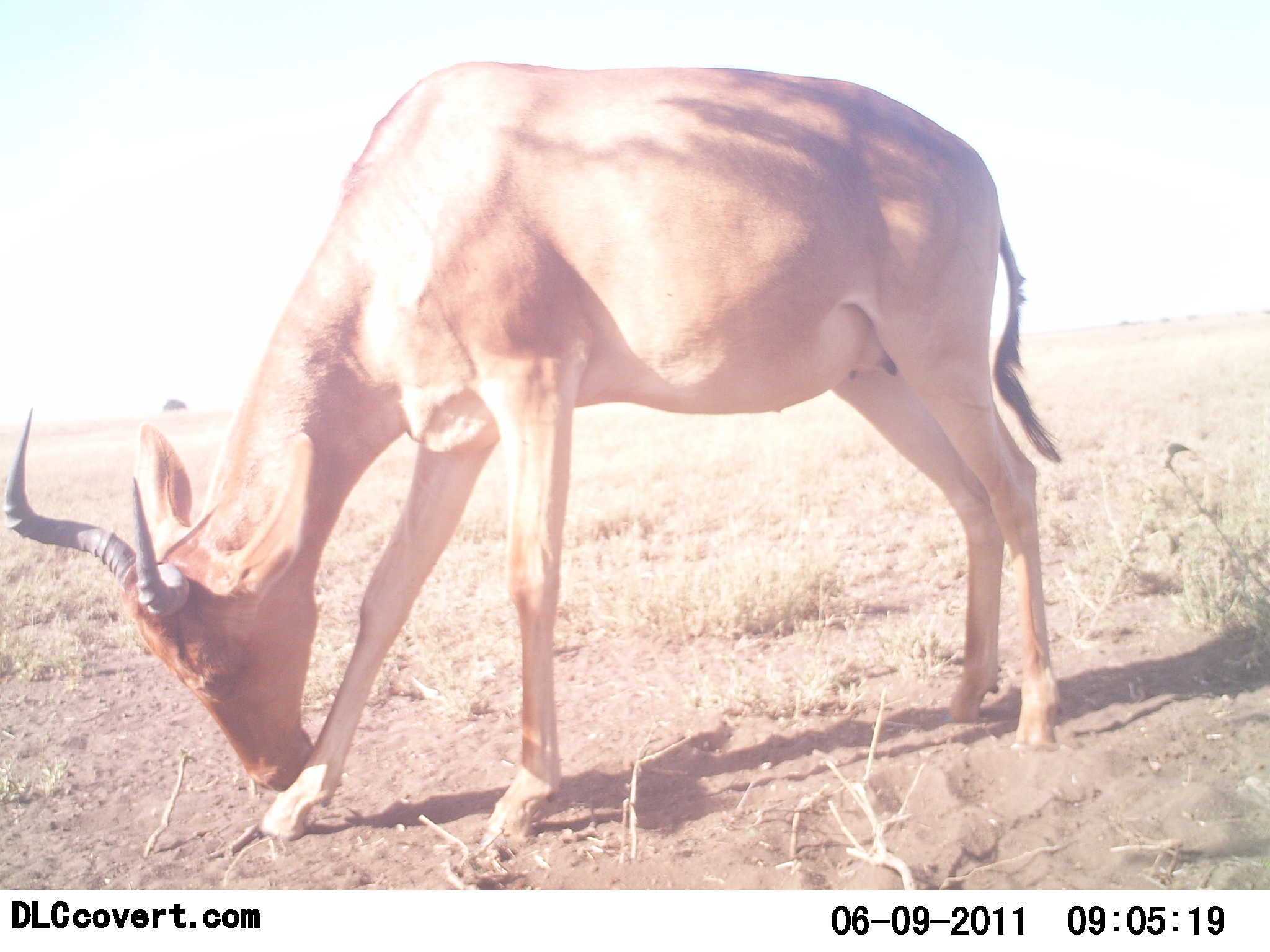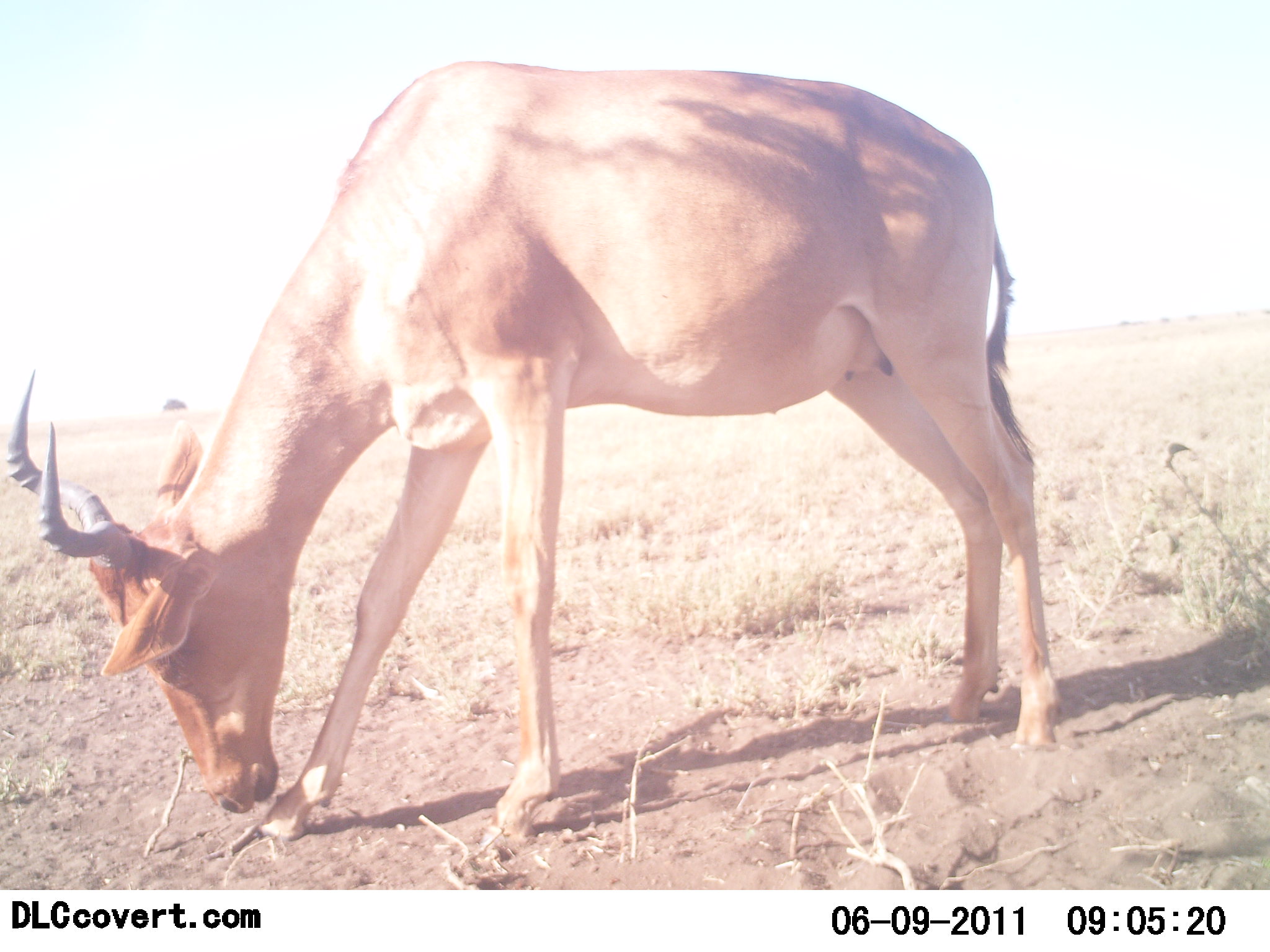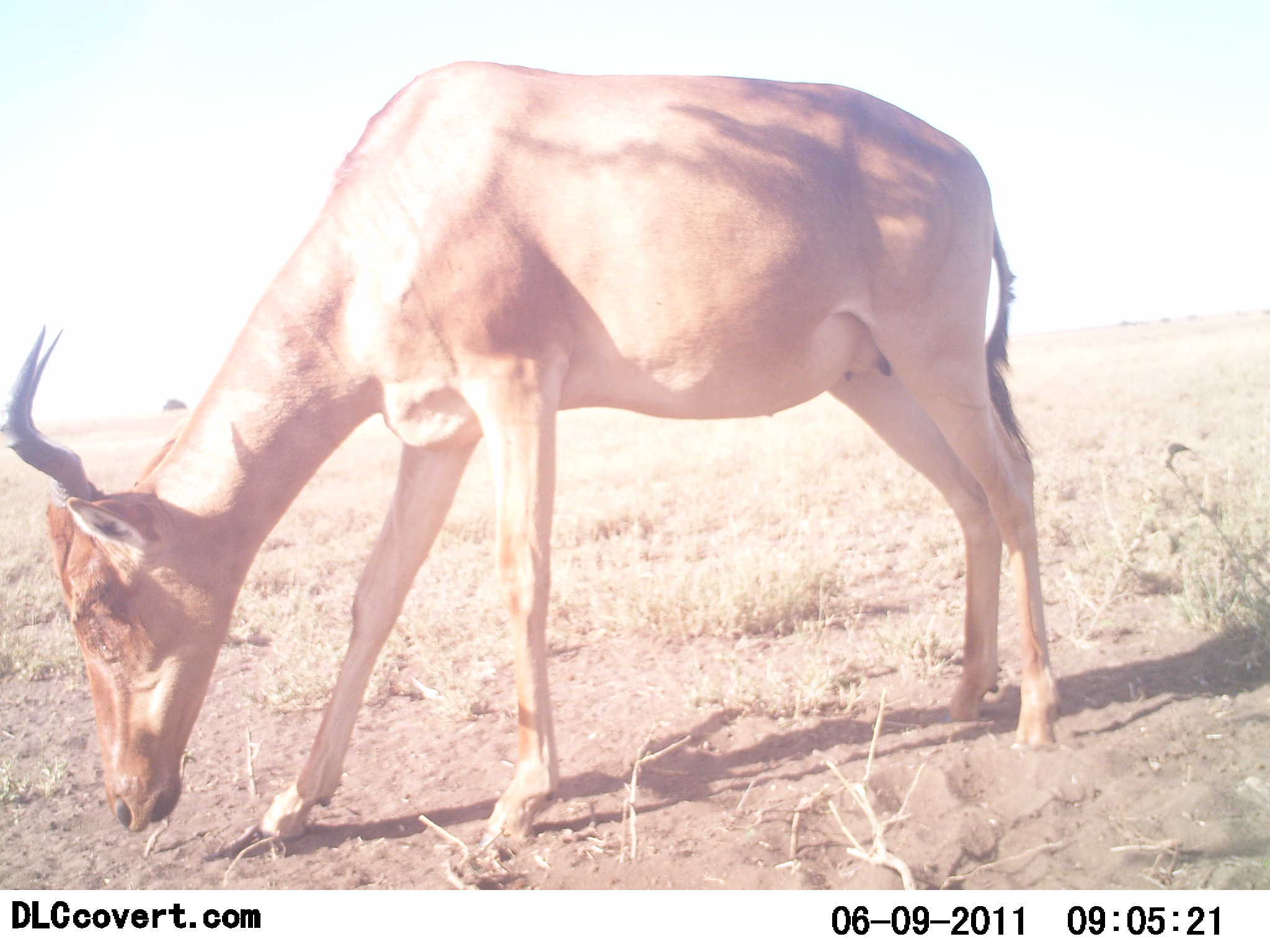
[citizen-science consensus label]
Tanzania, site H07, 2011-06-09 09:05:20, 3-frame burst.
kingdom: Animalia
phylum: Chordata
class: Mammalia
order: Artiodactyla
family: Bovidae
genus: Alcelaphus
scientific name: Alcelaphus buselaphus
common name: hartebeest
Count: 1.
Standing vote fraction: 60%.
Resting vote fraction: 0%.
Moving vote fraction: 10%.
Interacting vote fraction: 0%.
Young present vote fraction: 0%.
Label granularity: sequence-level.